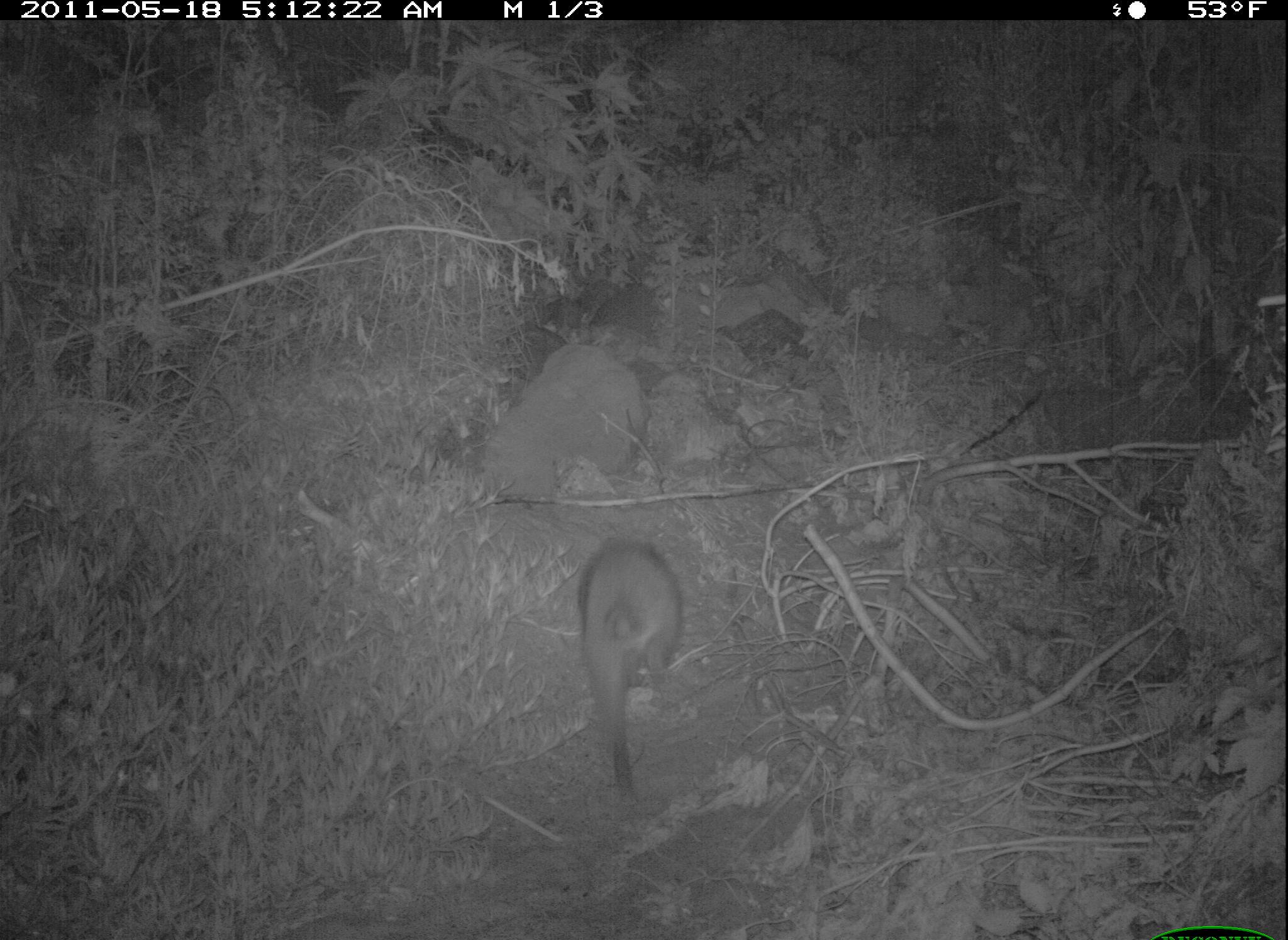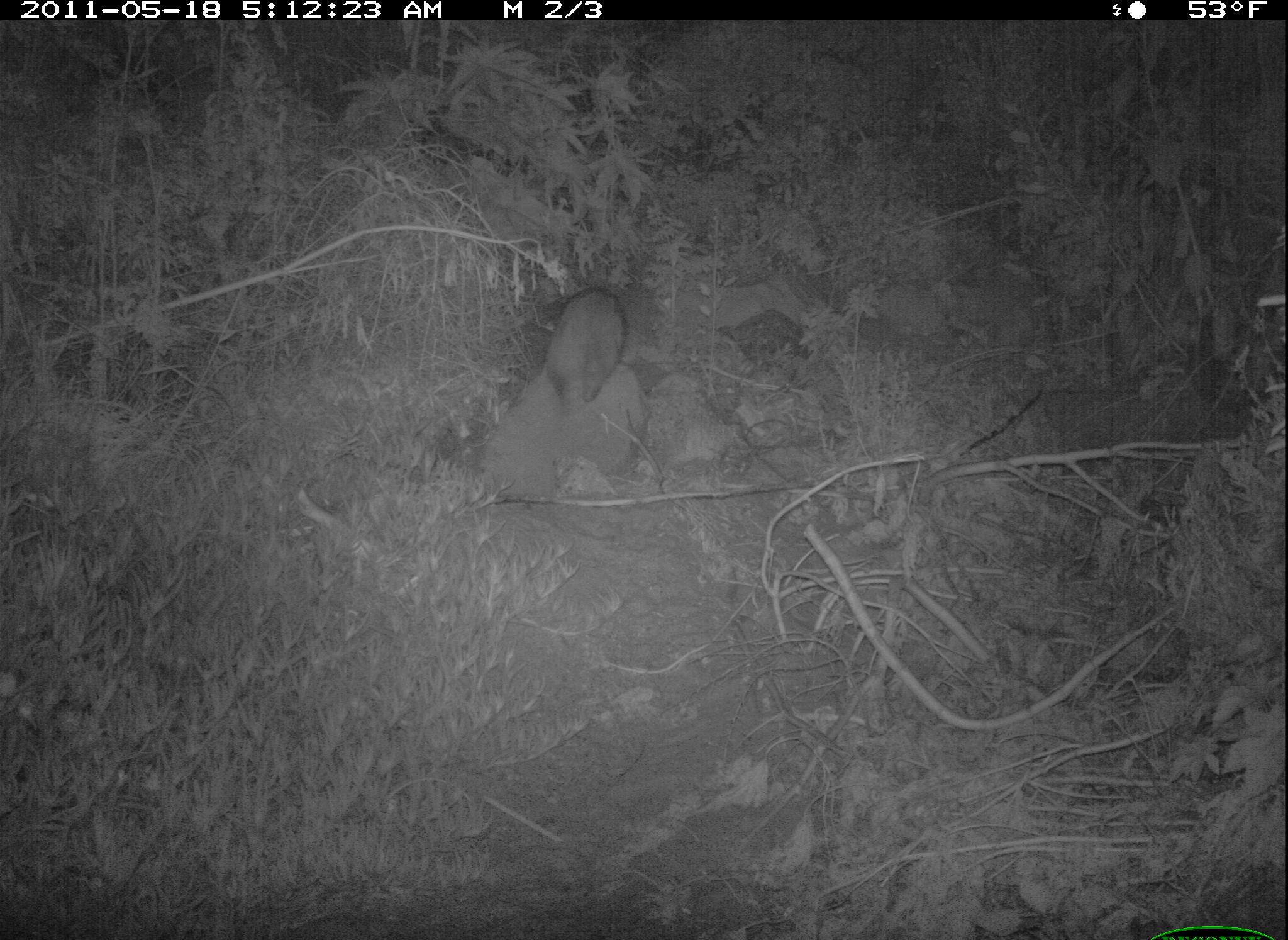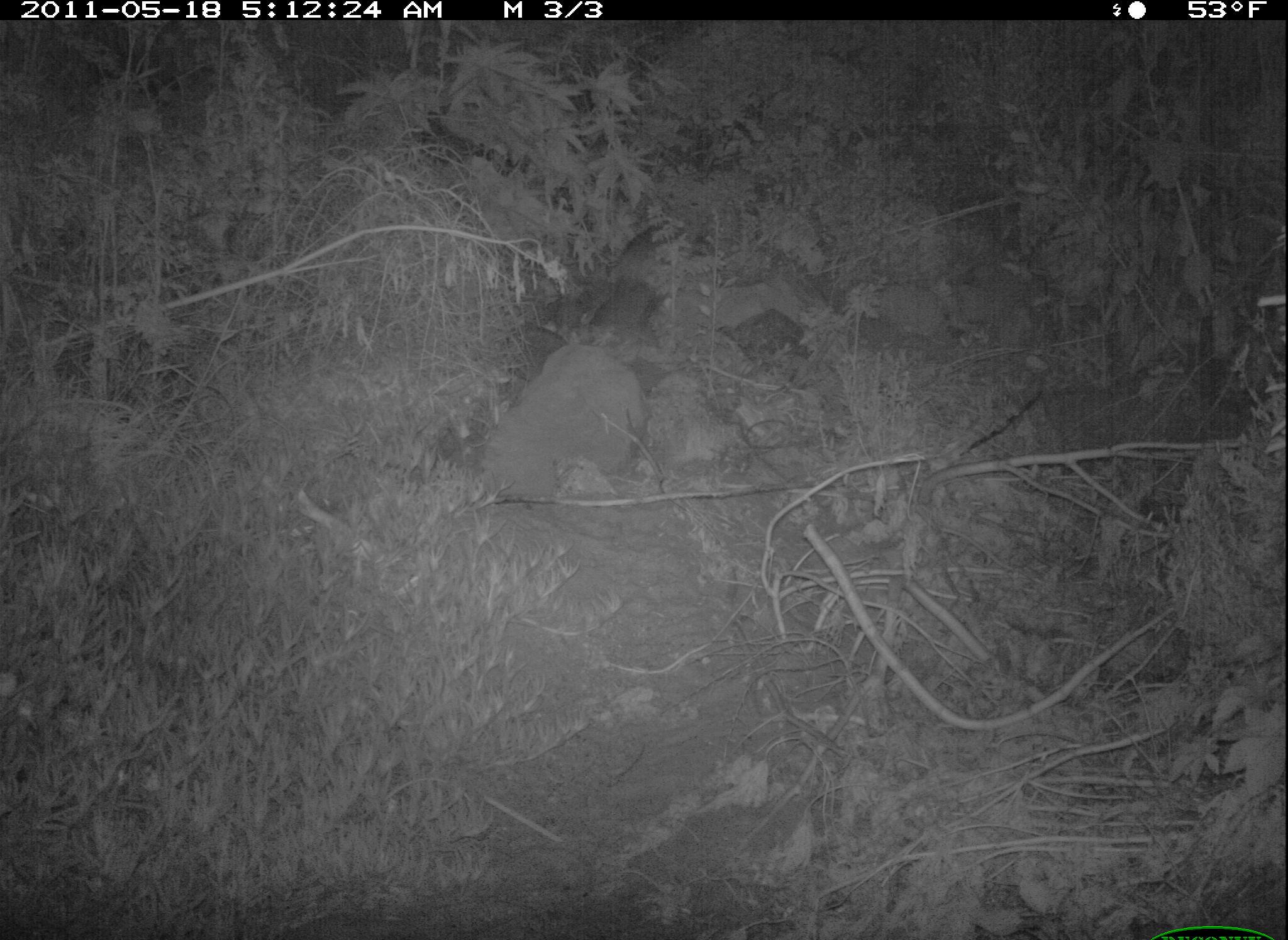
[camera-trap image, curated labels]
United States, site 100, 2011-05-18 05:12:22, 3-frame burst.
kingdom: Animalia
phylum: Chordata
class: Mammalia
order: Carnivora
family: Procyonidae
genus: Procyon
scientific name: Procyon lotor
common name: raccoon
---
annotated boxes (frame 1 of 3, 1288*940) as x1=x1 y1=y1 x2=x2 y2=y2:
raccoon: x1=551 y1=503 x2=710 y2=825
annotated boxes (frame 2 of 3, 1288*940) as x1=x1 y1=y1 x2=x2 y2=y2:
raccoon: x1=509 y1=261 x2=660 y2=449